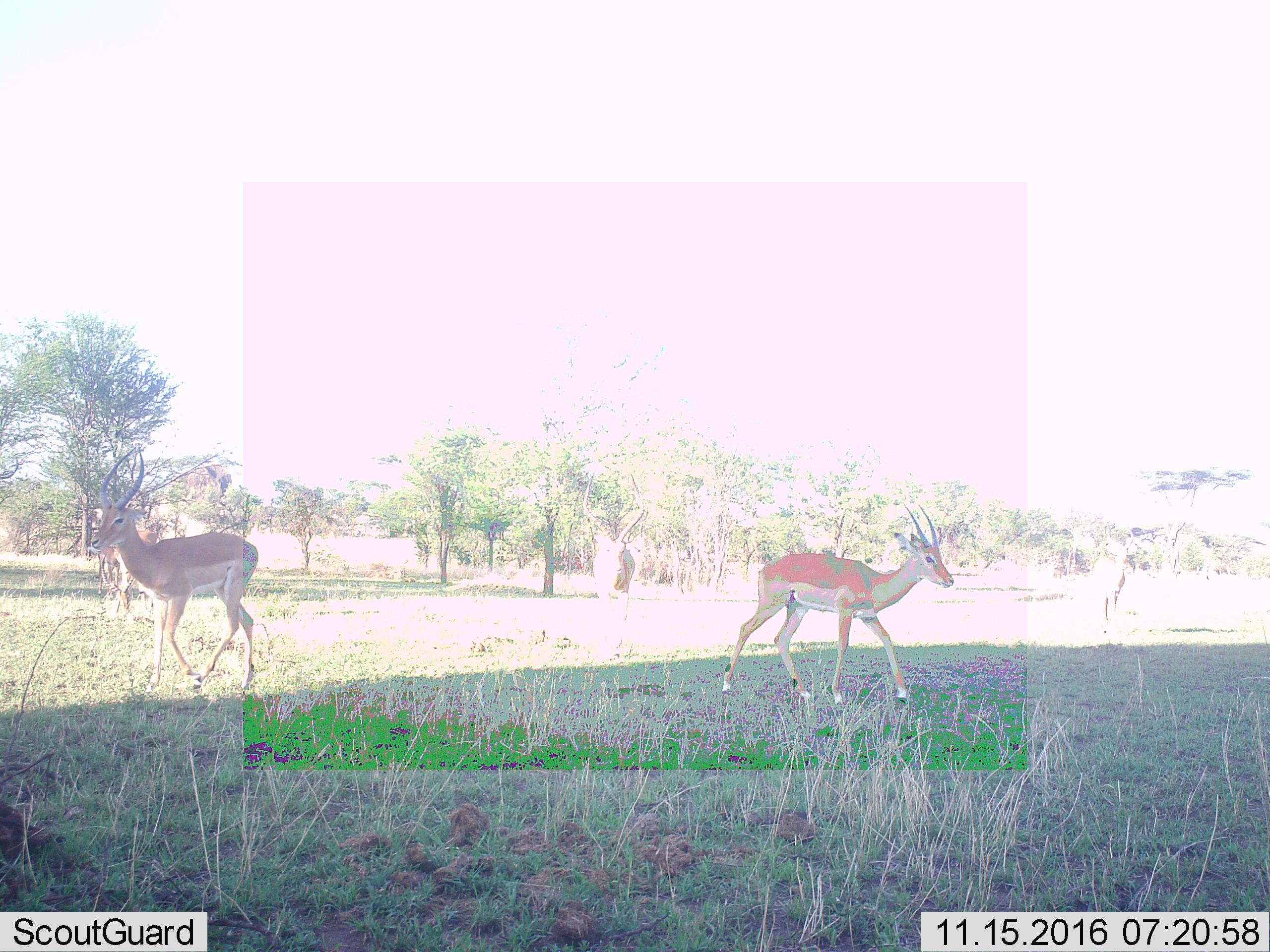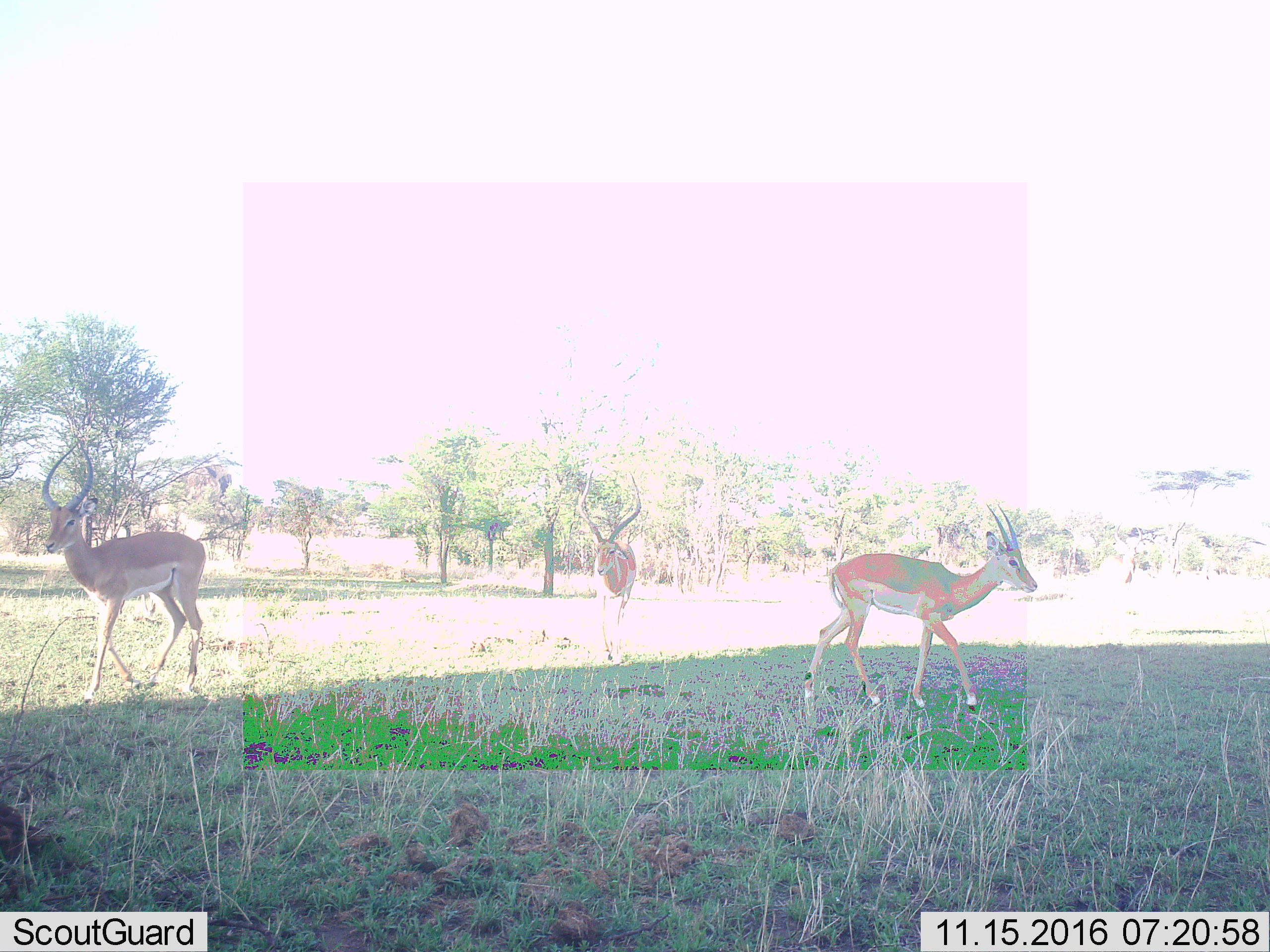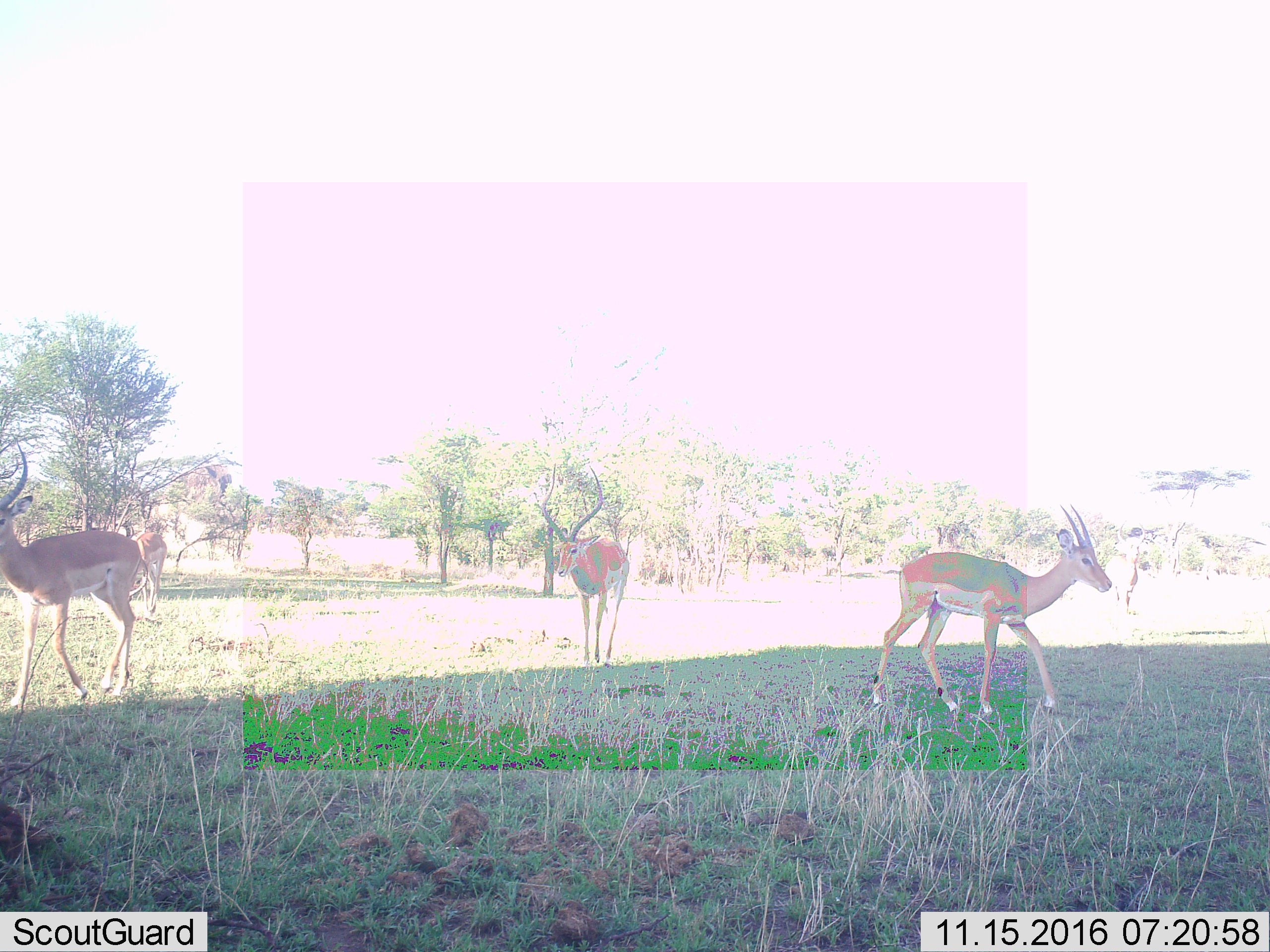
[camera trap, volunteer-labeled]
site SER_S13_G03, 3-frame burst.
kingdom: Animalia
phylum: Chordata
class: Mammalia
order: Artiodactyla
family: Bovidae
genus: Aepyceros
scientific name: Aepyceros melampus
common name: impala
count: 5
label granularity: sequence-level